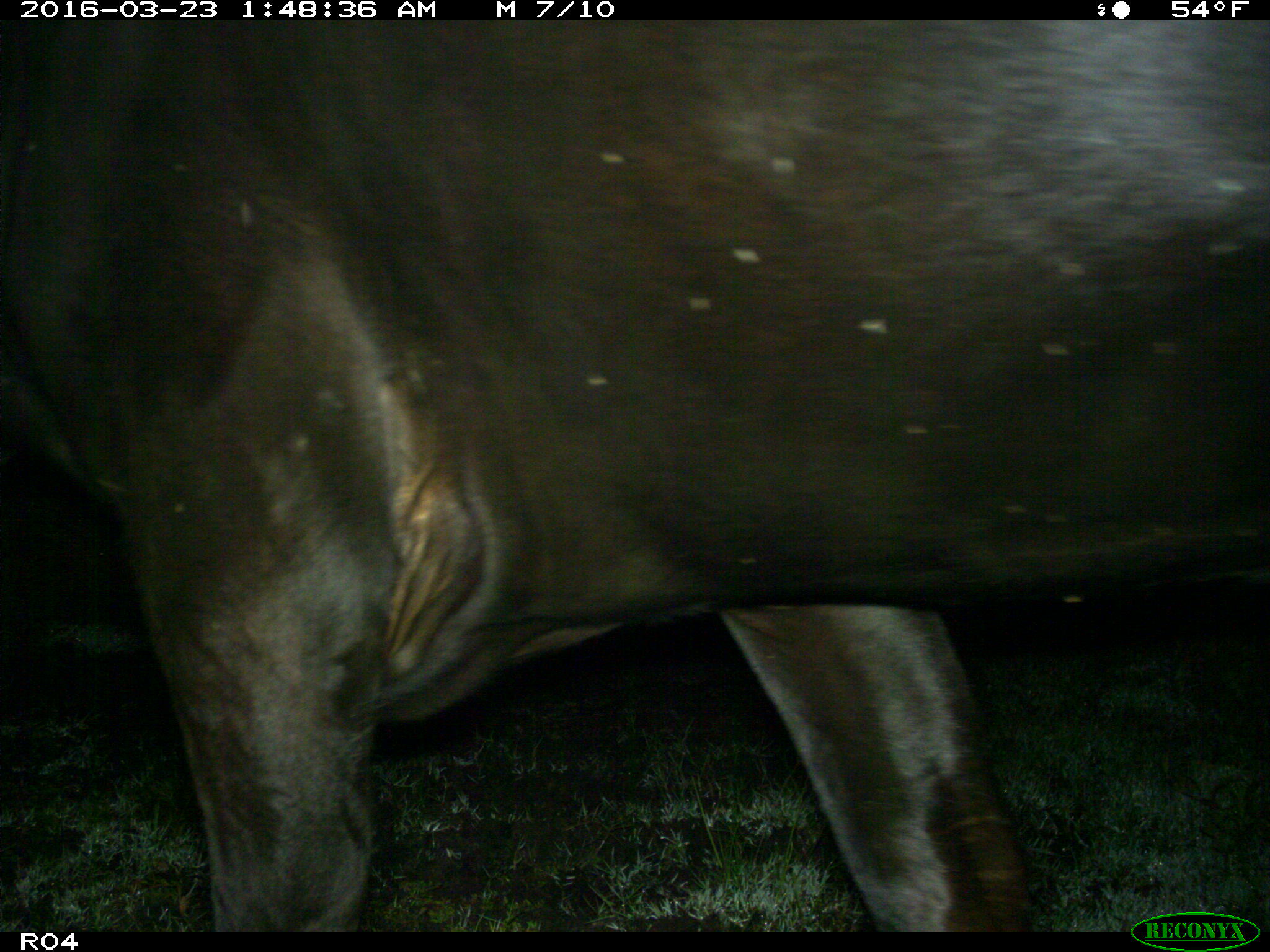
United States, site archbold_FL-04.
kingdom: Animalia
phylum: Chordata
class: Mammalia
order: Artiodactyla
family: Bovidae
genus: Bos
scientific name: Bos taurus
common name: domestic cow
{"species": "Bos taurus (domestic cow)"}